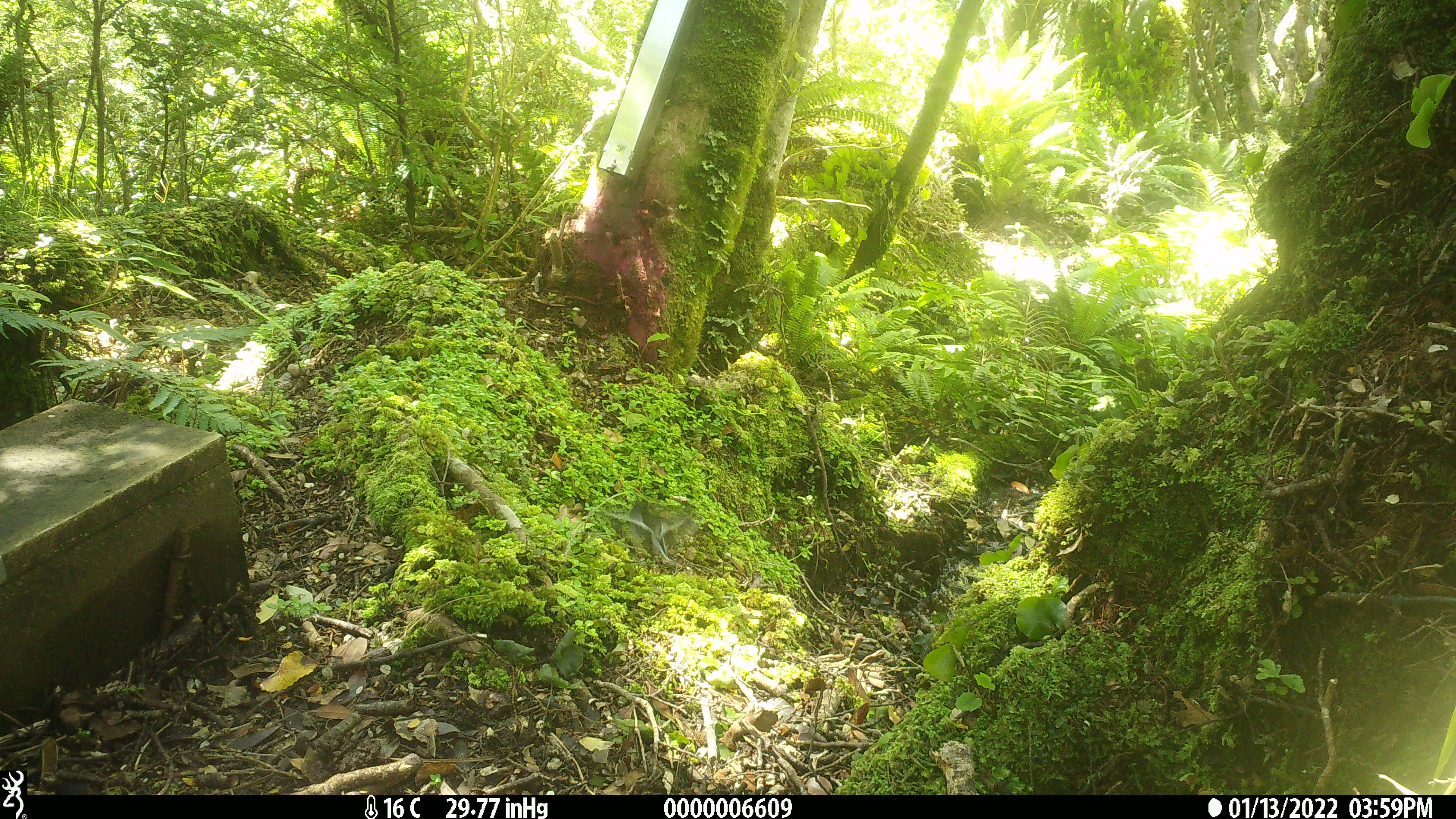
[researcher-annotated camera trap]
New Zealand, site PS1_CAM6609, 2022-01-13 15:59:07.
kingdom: Animalia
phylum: Chordata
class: Aves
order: Passeriformes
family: Petroicidae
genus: Petroica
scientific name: Petroica macrocephala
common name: tomtit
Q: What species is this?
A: Tomtit (Petroica macrocephala).